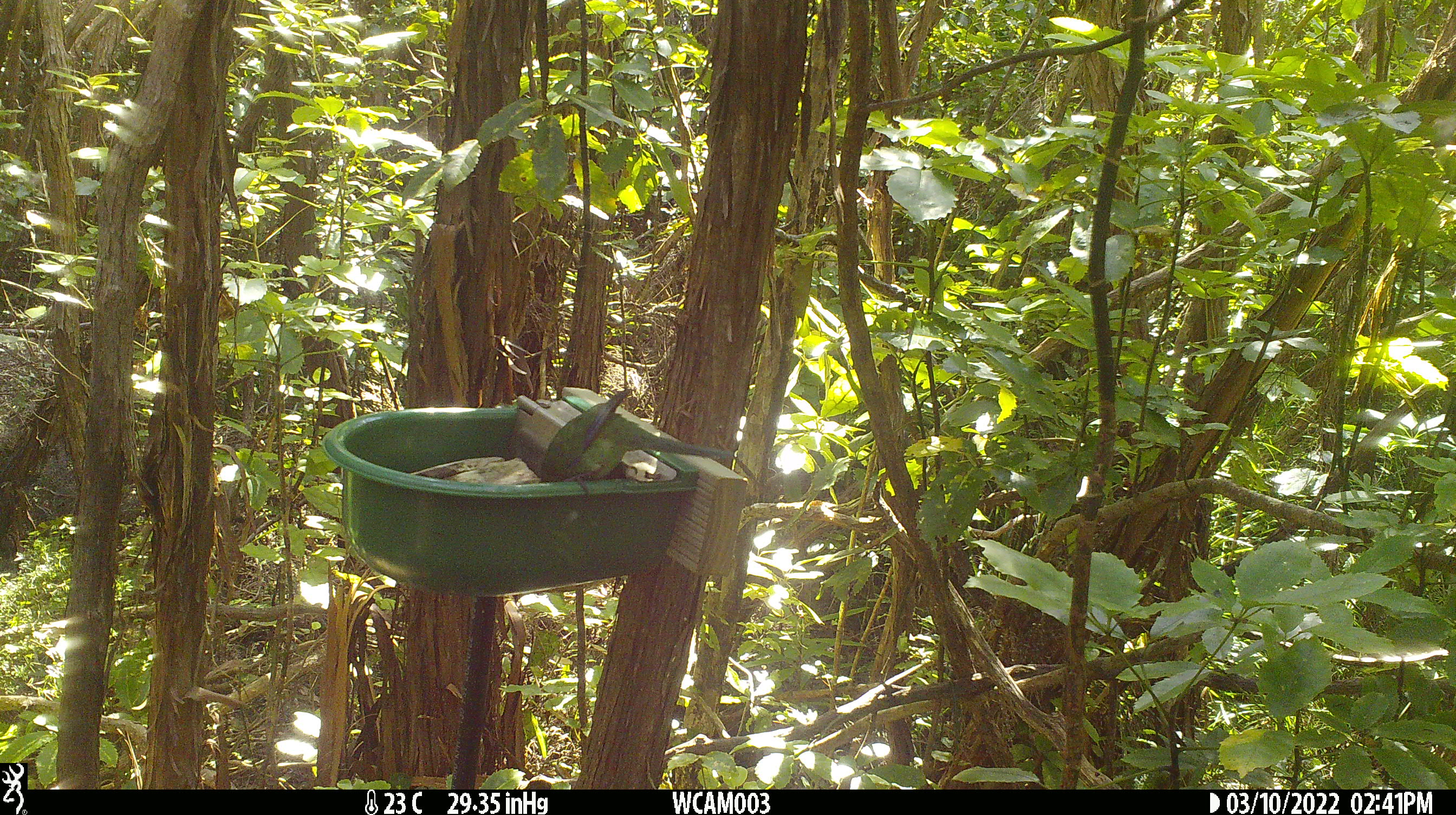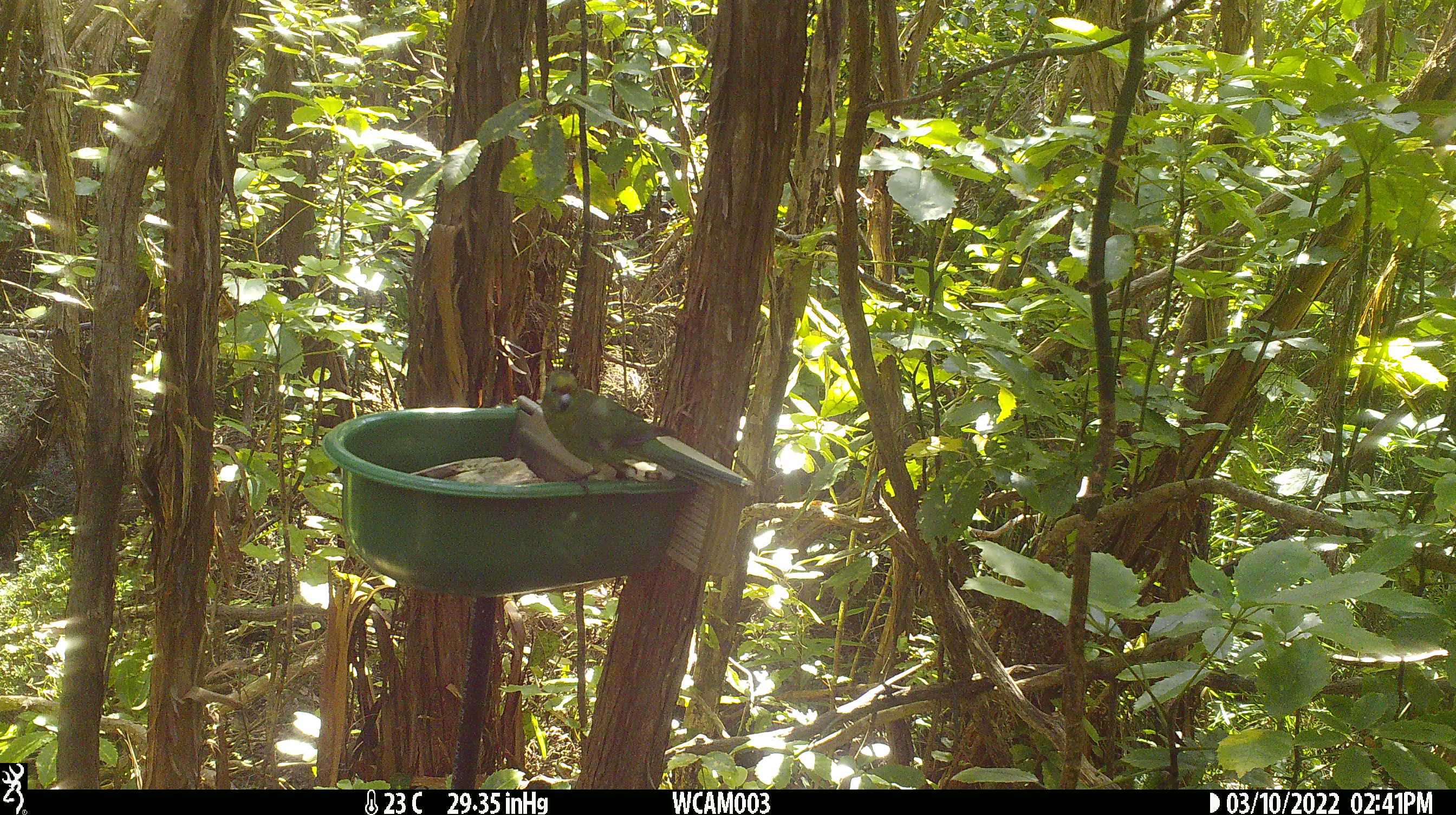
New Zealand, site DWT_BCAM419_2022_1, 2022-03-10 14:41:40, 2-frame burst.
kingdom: Animalia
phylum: Chordata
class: Aves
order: Psittaciformes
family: Psittaculidae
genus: Cyanoramphus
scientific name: Cyanoramphus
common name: parakeet